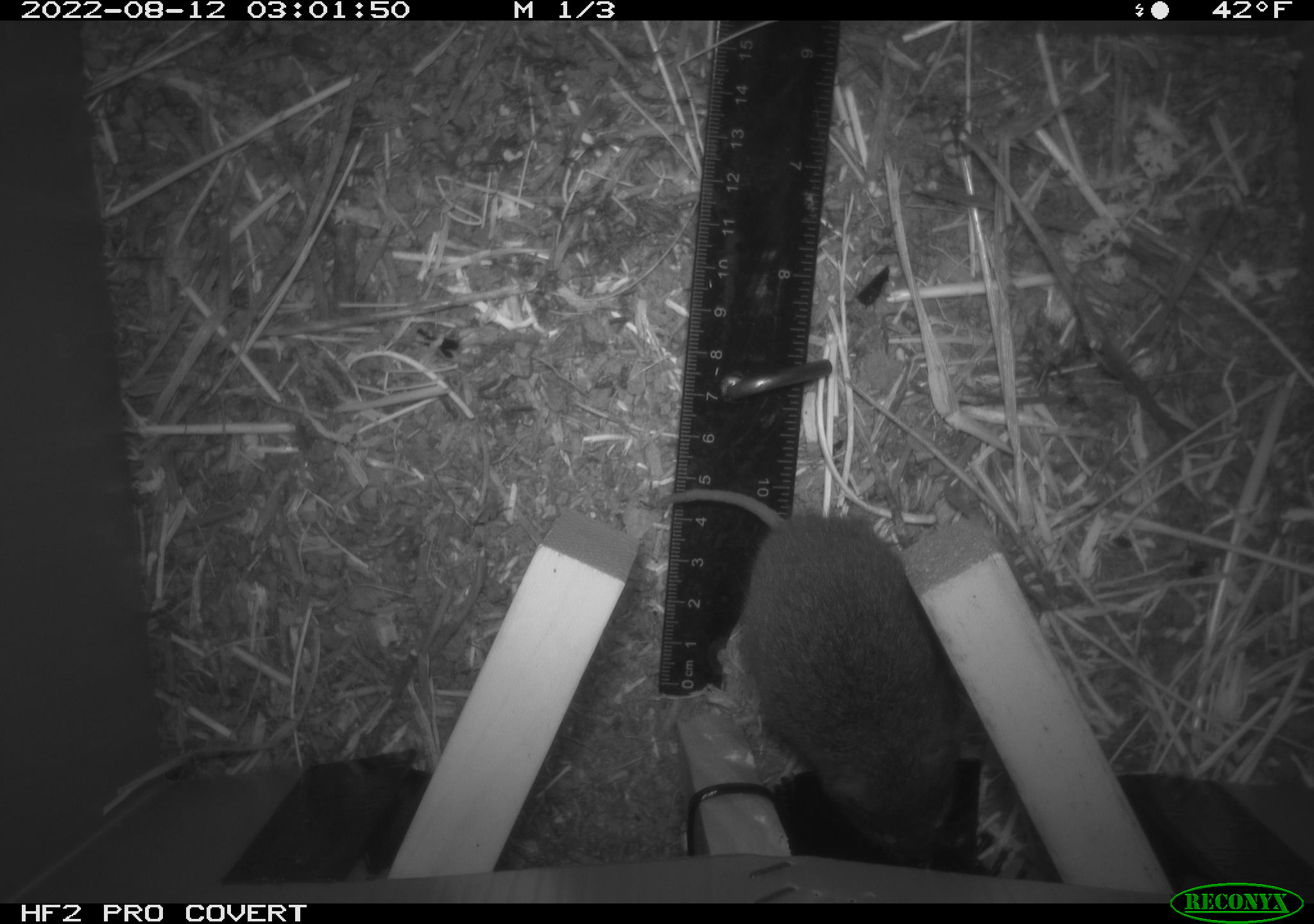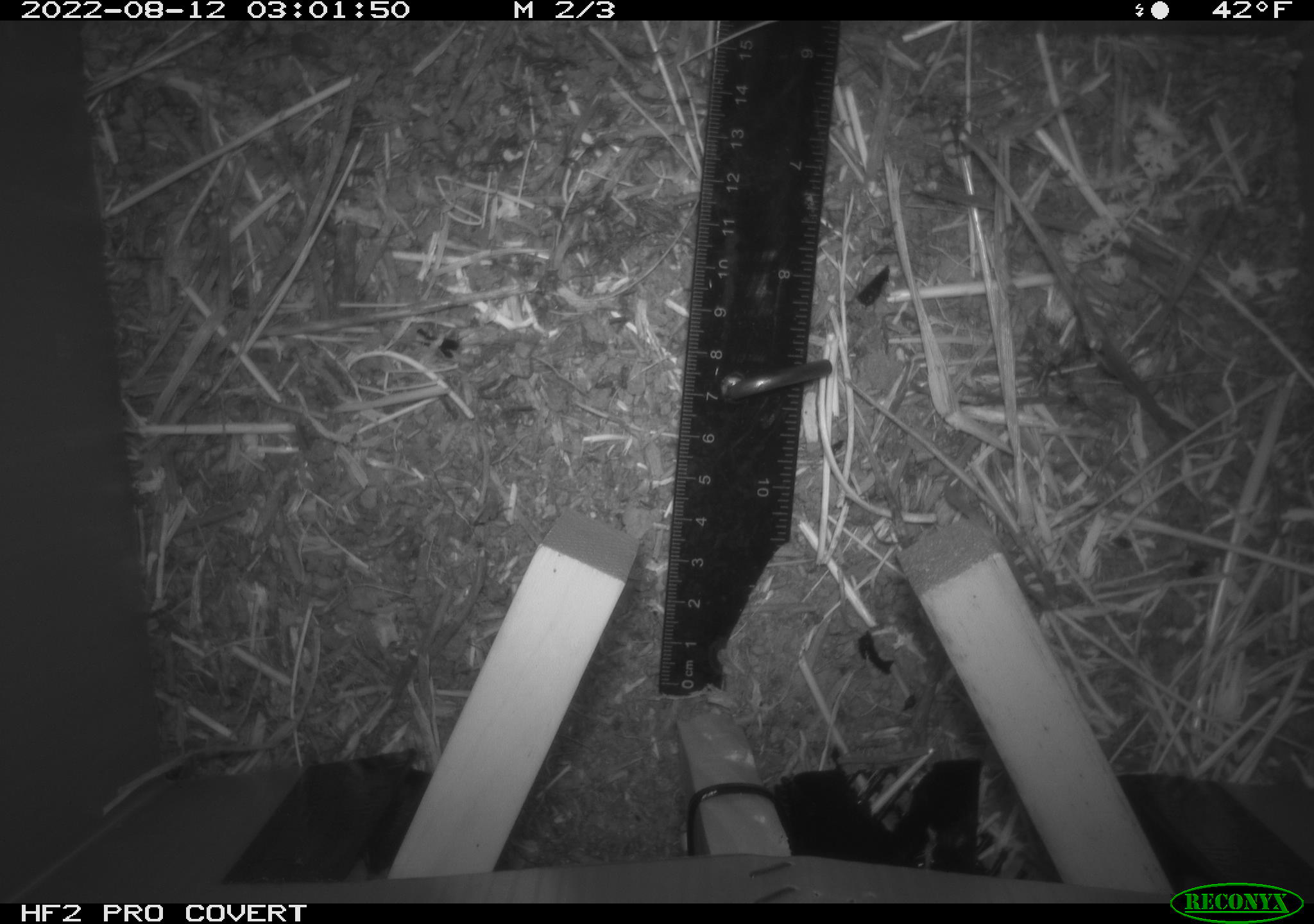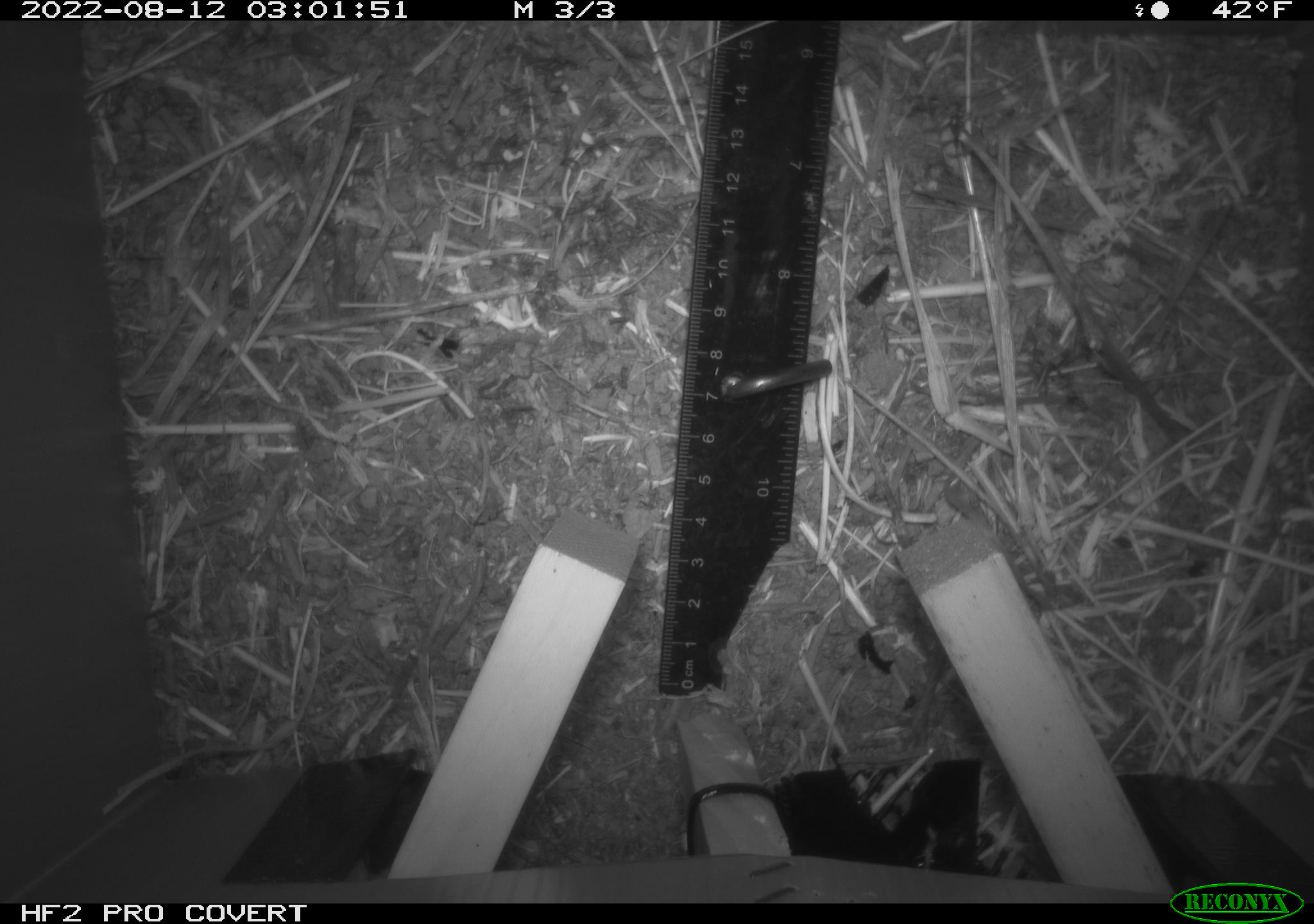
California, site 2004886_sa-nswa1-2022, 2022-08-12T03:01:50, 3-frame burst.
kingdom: Animalia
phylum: Chordata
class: Mammalia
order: Rodentia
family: Cricetidae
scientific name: Cricetidae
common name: hamsters, voles, lemmings, and allies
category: cricetidae family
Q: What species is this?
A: Cricetidae family (hamsters, voles, lemmings, and allies) (Cricetidae).